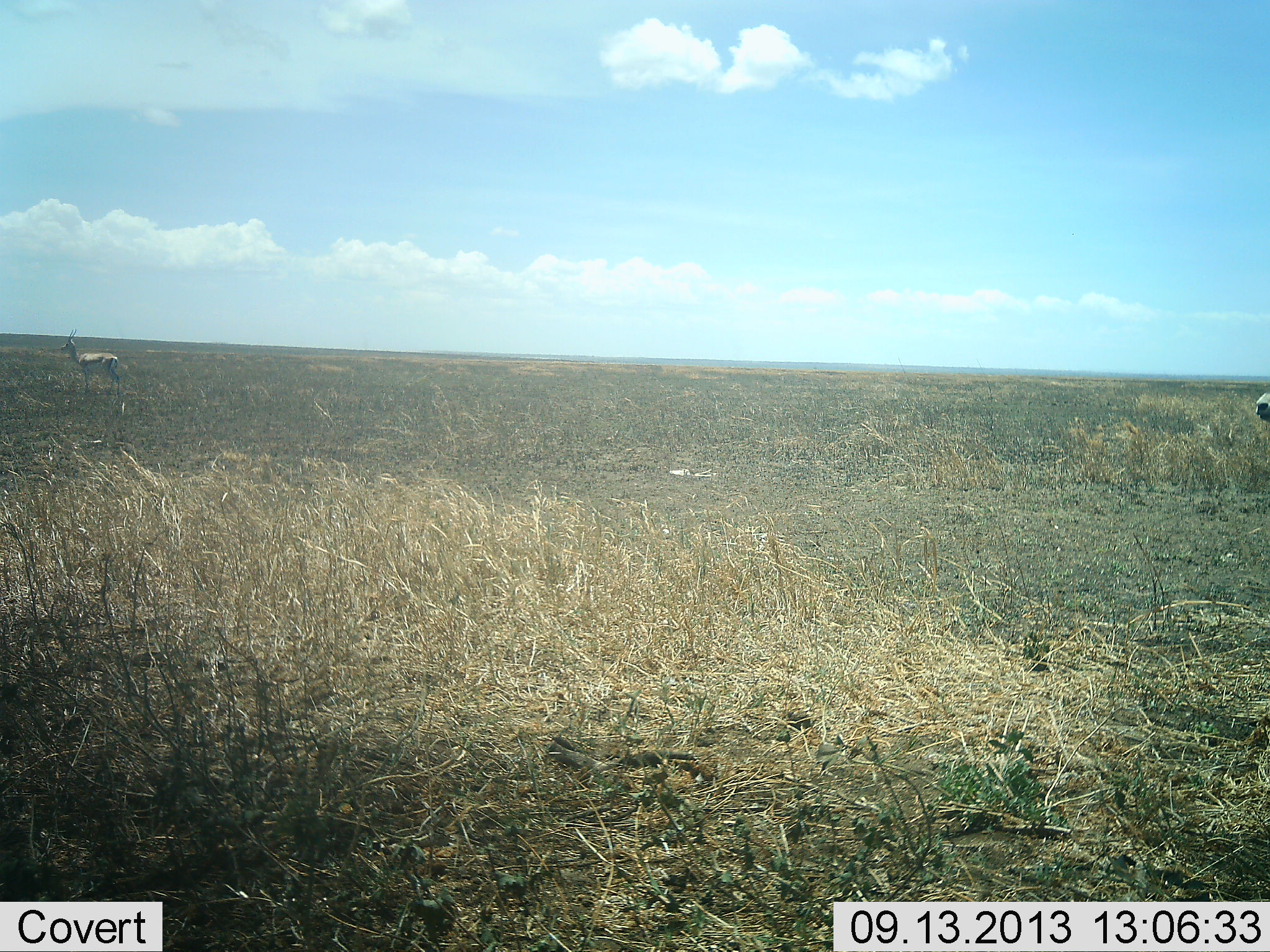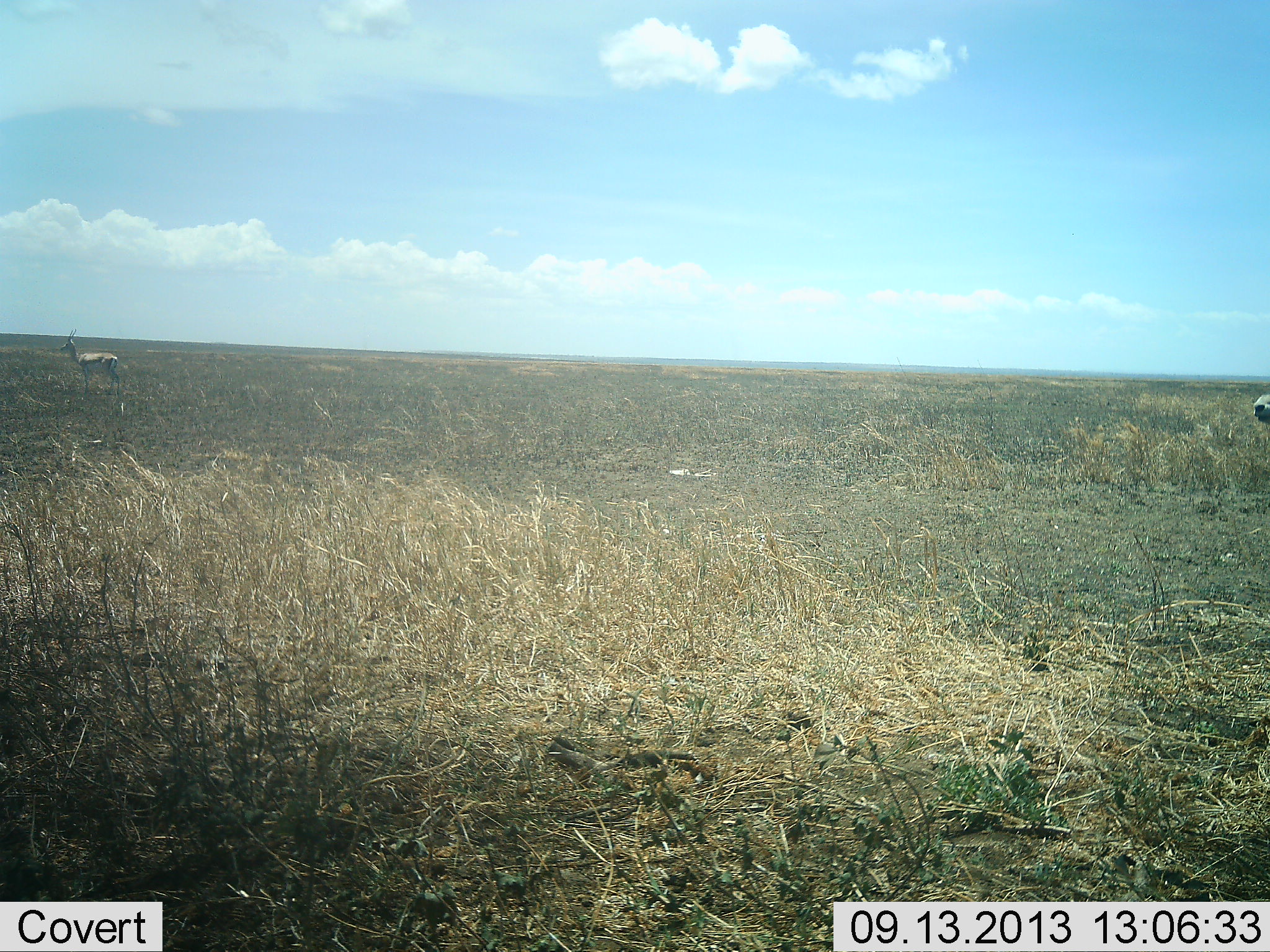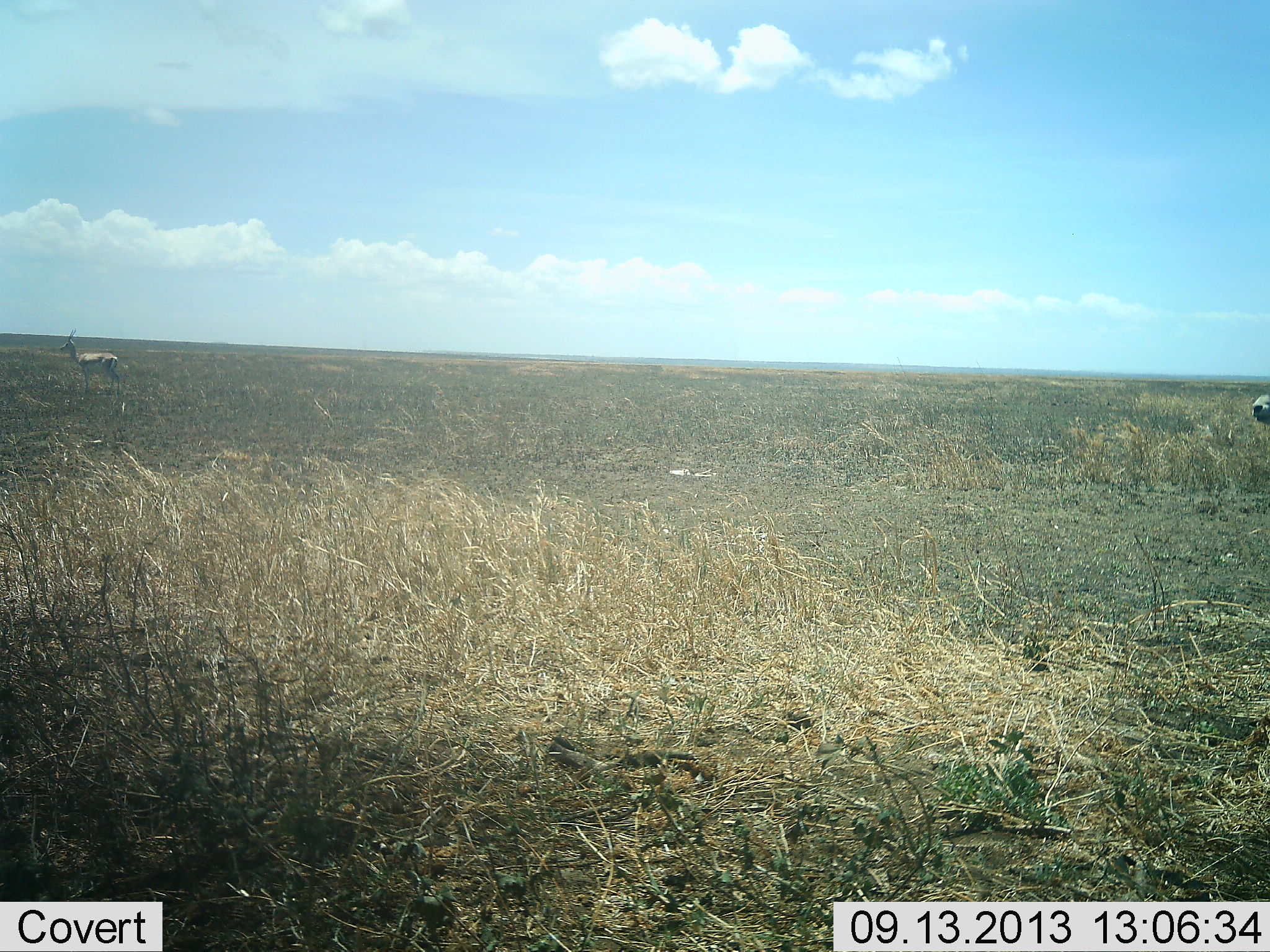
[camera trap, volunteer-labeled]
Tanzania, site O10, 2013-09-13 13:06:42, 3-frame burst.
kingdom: Animalia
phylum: Chordata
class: Mammalia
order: Artiodactyla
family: Bovidae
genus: Eudorcas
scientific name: Eudorcas thomsonii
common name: thomson's gazelle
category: gazellethomsons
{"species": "gazellethomsons (thomson's gazelle) (Eudorcas thomsonii)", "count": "2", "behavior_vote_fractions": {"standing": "100%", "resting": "0%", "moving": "0%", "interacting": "0%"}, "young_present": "0%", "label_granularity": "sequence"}